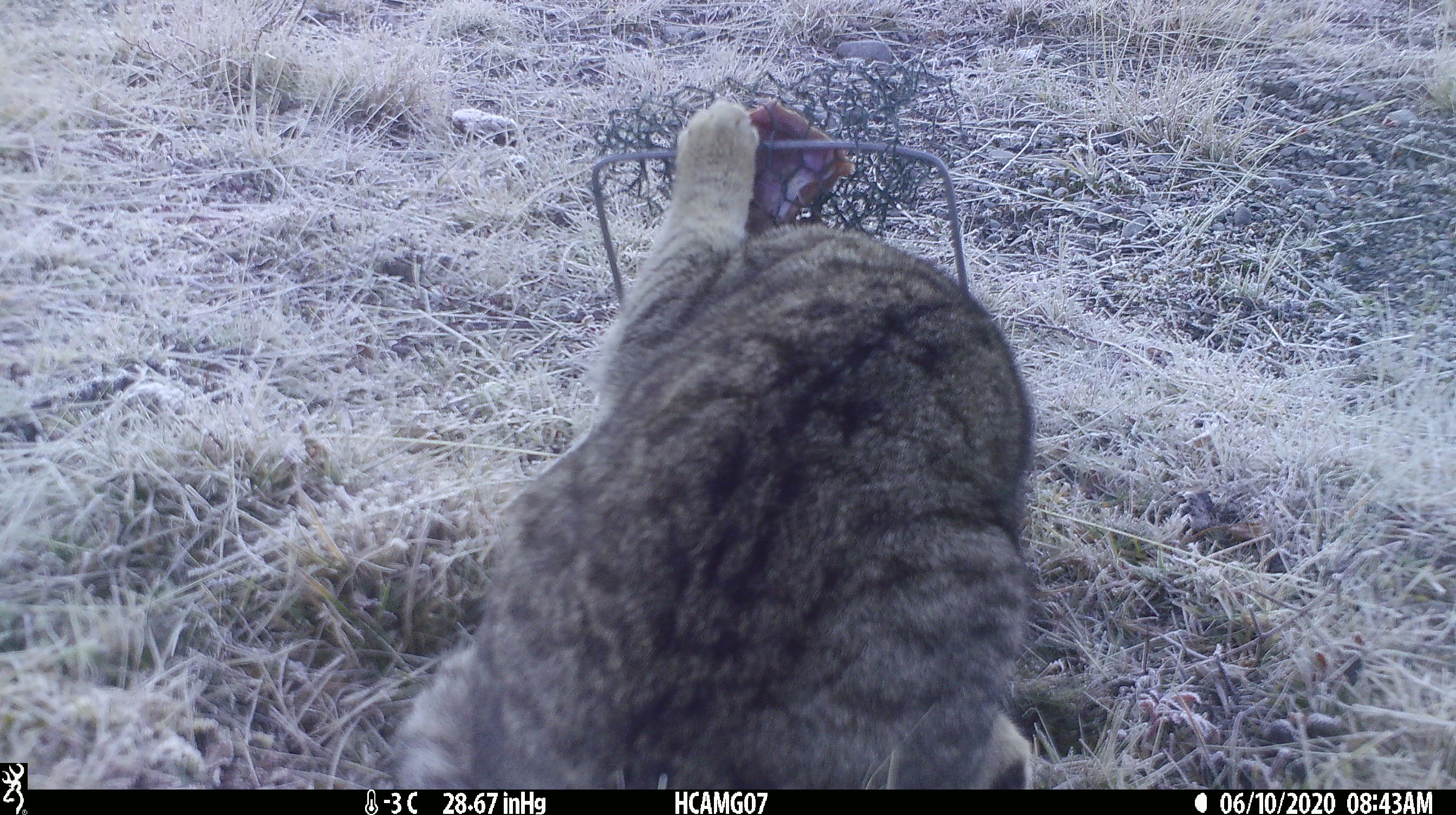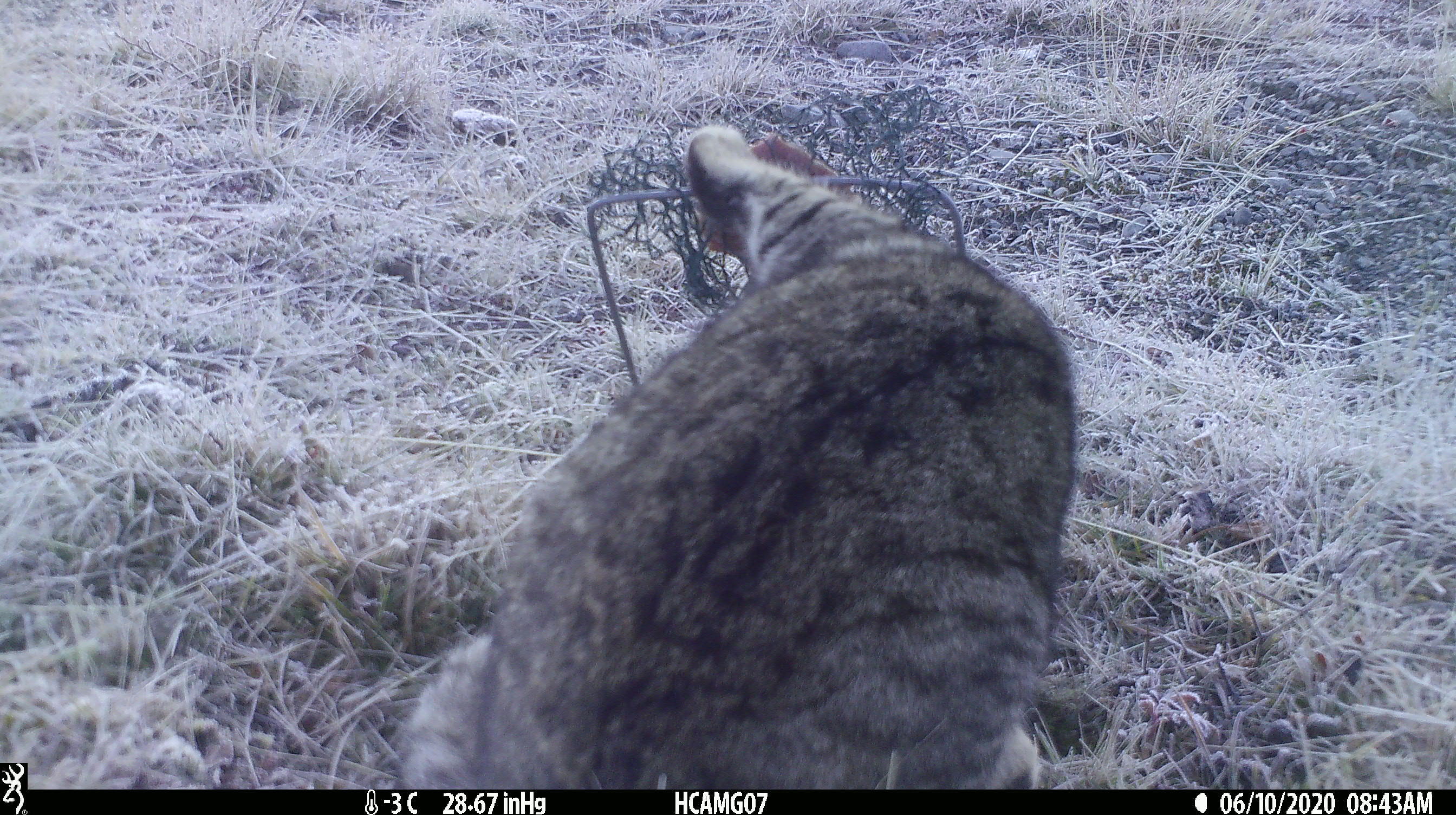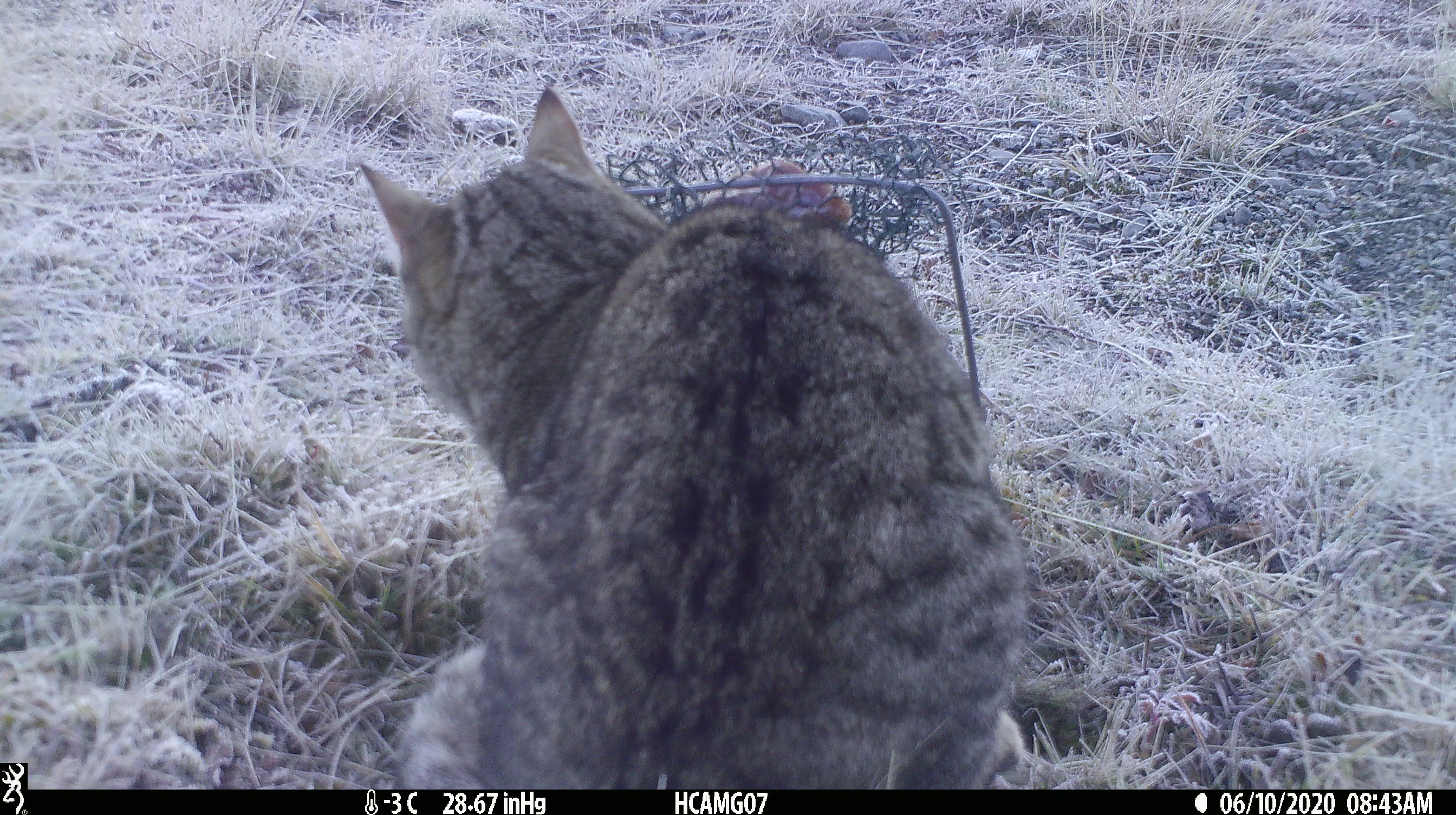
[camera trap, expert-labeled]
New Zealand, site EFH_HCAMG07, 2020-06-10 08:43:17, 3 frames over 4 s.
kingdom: Animalia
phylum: Chordata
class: Mammalia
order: Carnivora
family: Felidae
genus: Felis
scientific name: Felis catus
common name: domestic cat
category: cat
Cat (domestic cat) (Felis catus).